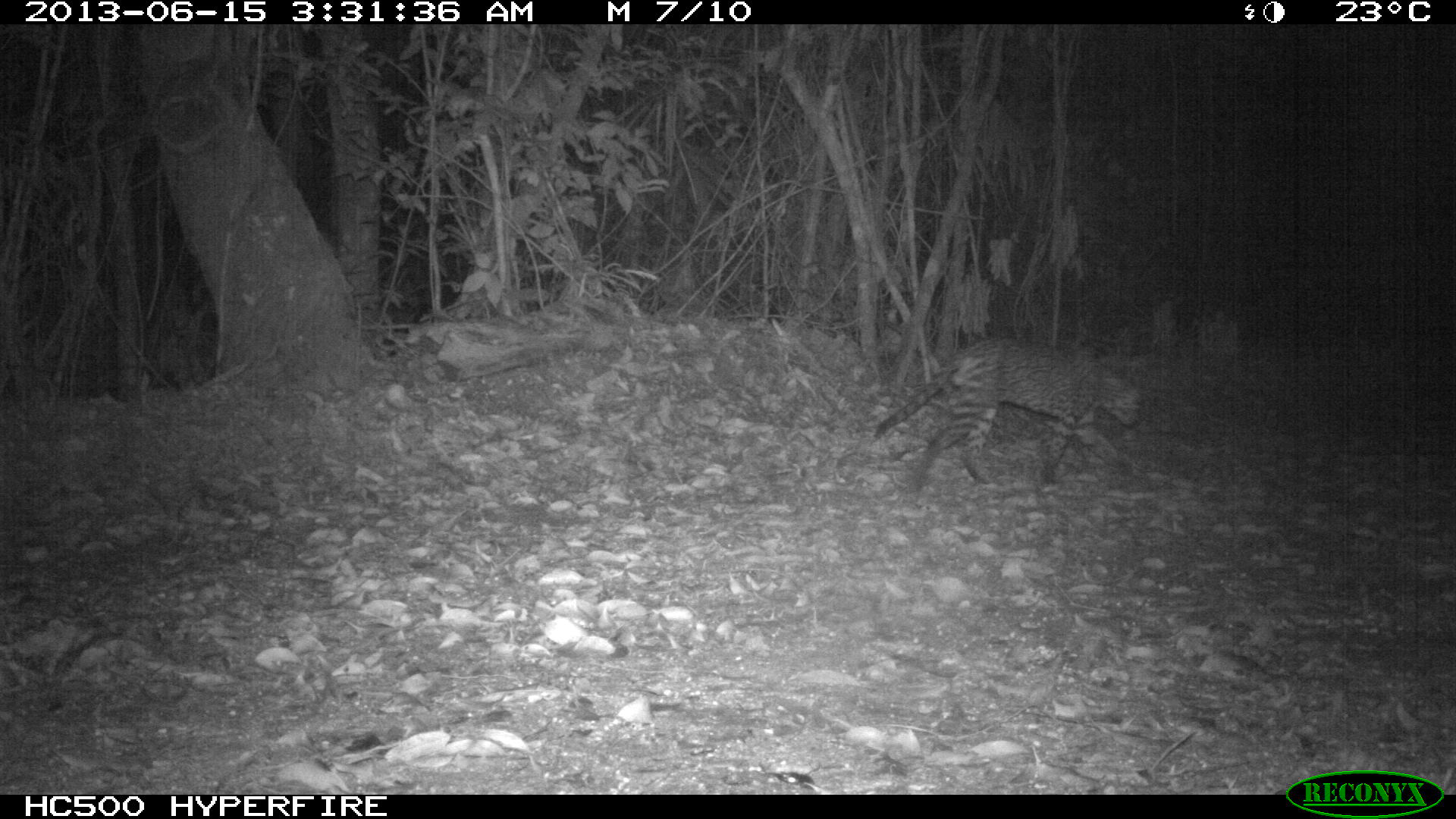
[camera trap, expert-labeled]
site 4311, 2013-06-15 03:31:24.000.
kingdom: Animalia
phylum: Chordata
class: Mammalia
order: Carnivora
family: Felidae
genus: Leopardus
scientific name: Leopardus pardalis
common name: ocelot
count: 1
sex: male